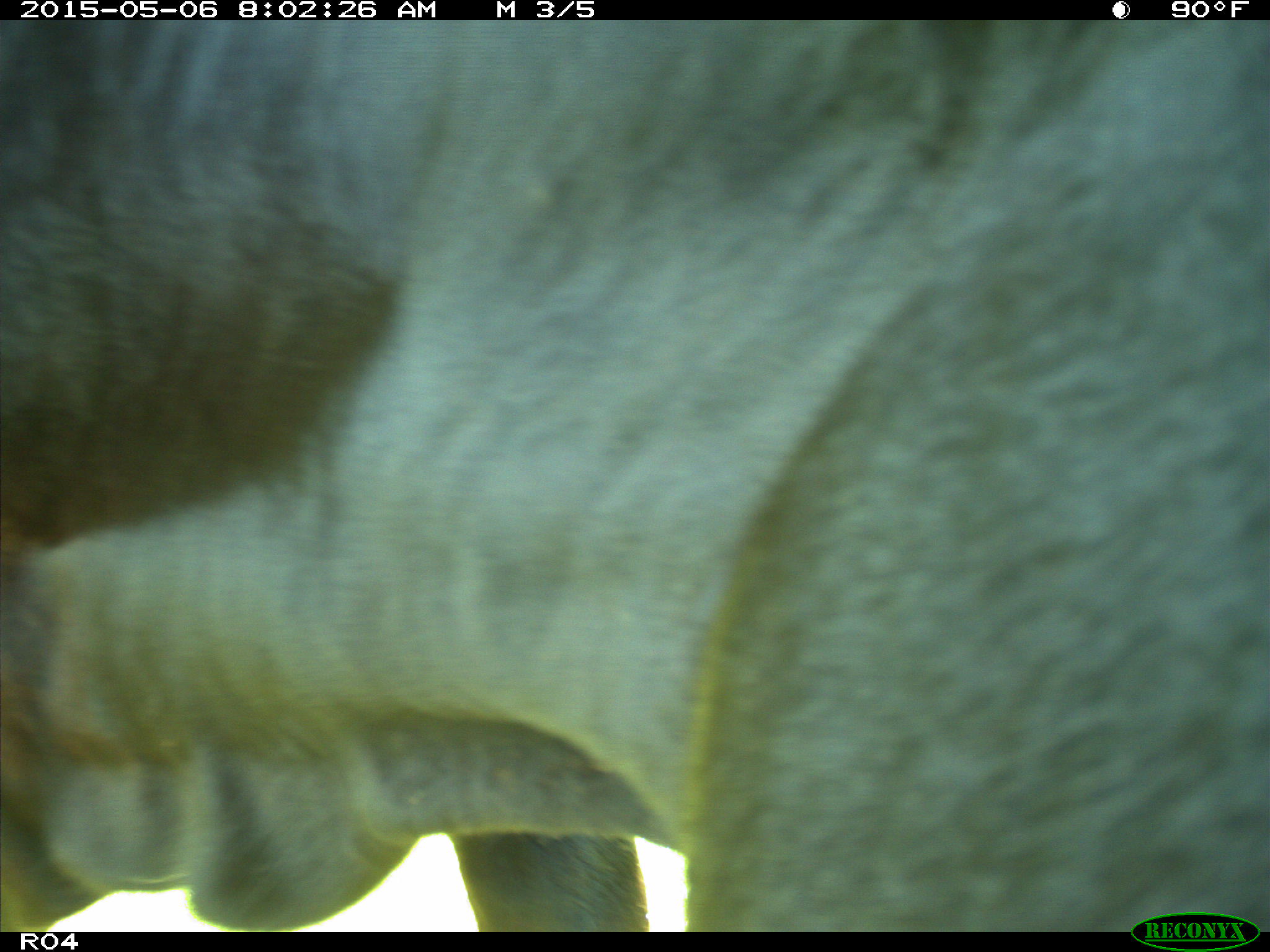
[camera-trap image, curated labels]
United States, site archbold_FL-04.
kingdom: Animalia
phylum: Chordata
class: Mammalia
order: Artiodactyla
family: Bovidae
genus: Bos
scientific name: Bos taurus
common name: domestic cow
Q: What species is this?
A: Bos taurus (domestic cow).